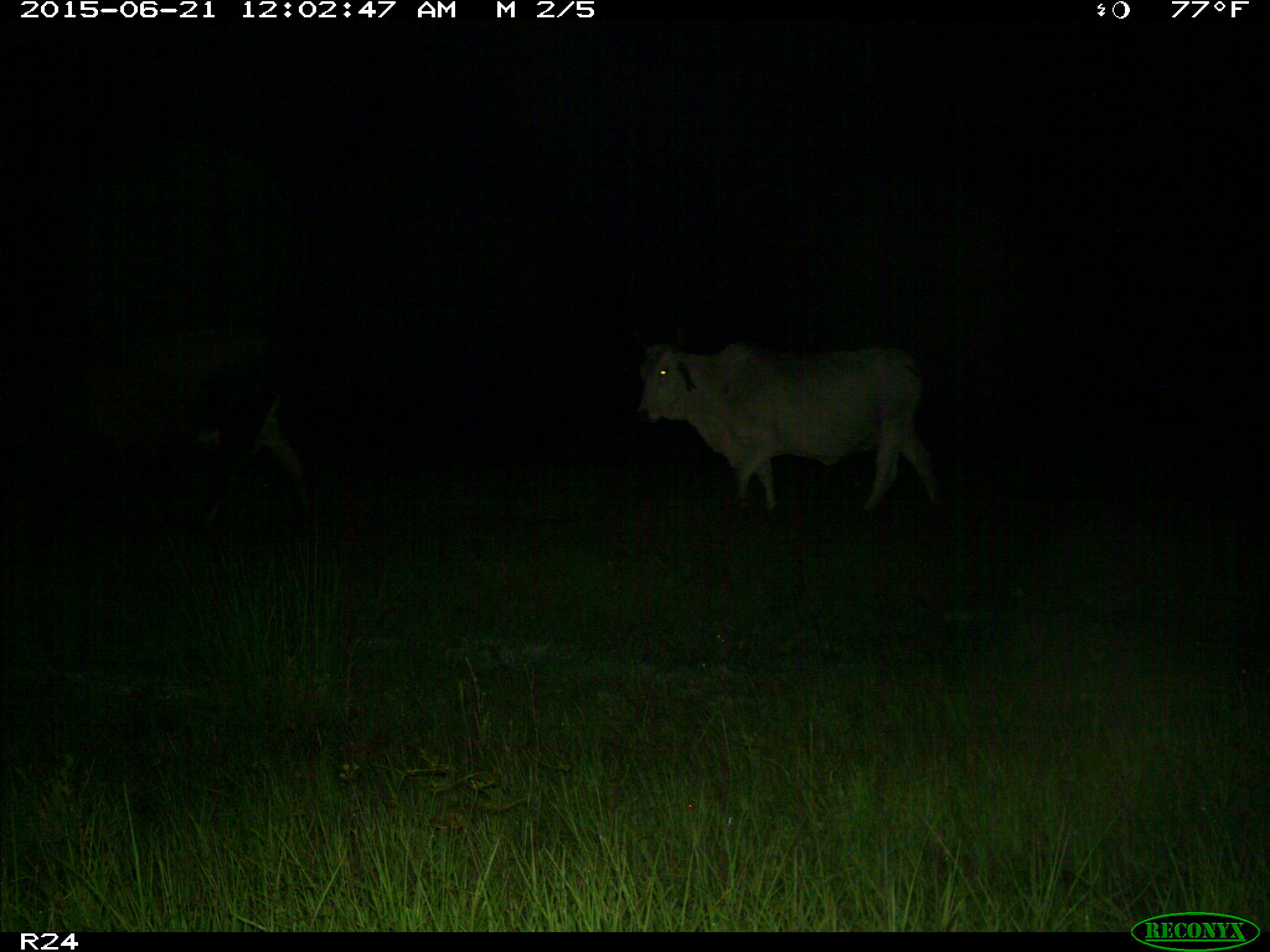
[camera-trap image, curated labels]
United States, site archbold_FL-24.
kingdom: Animalia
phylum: Chordata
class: Mammalia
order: Artiodactyla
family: Bovidae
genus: Bos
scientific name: Bos taurus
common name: domestic cow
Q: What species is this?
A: Bos taurus (domestic cow).